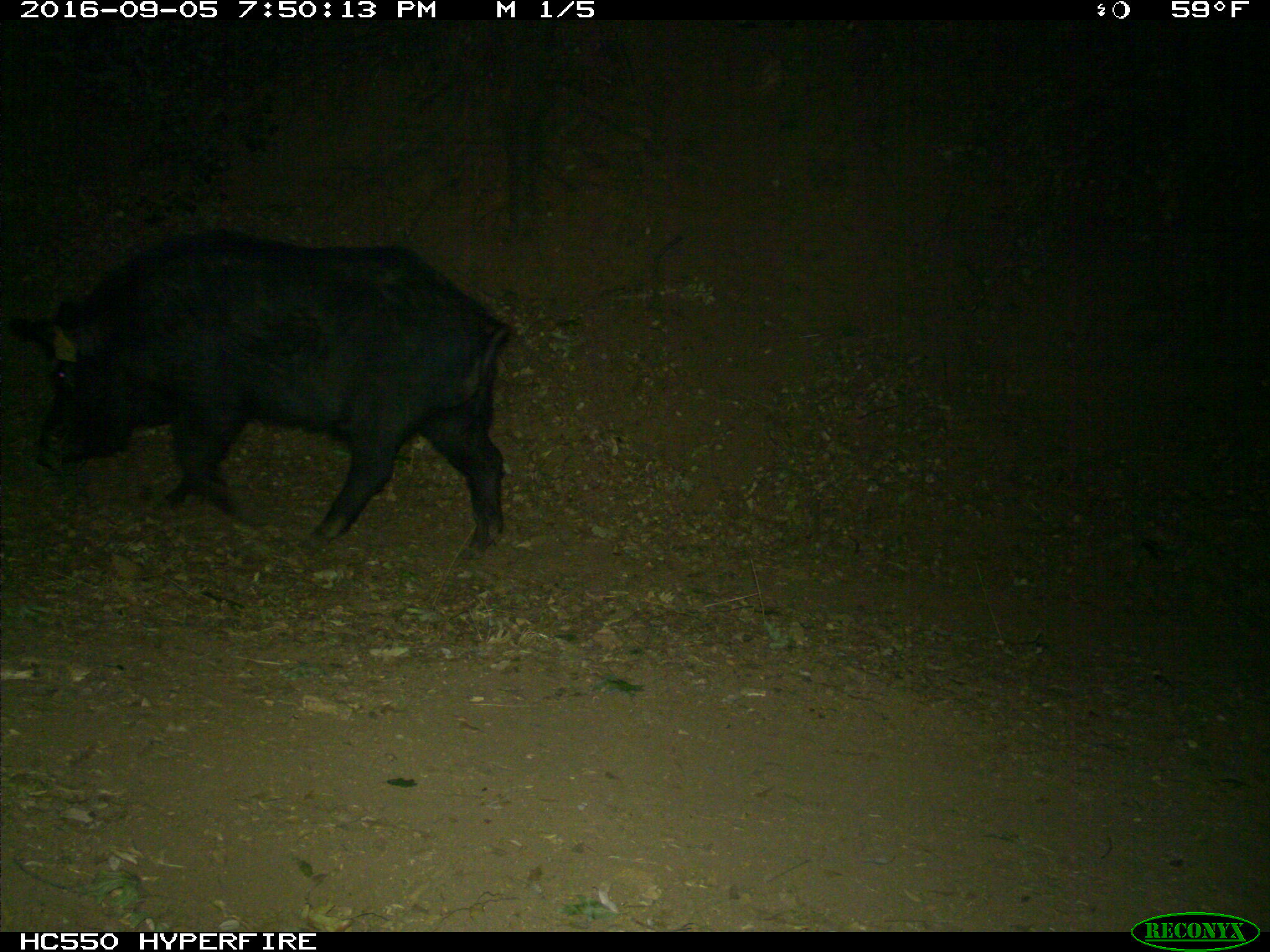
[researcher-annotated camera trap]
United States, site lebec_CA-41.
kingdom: Animalia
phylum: Chordata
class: Mammalia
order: Artiodactyla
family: Suidae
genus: Sus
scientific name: Sus scrofa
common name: wild boar